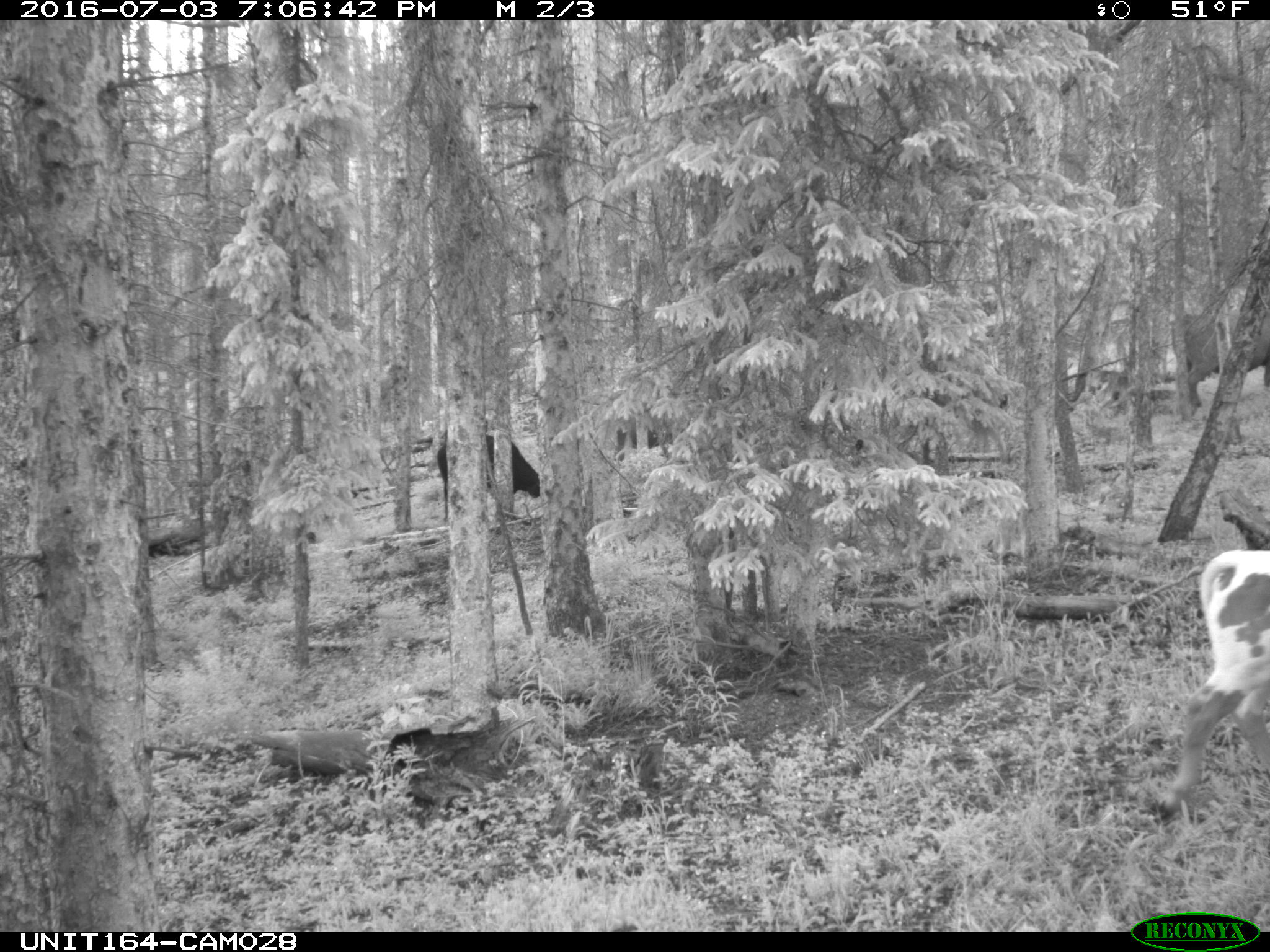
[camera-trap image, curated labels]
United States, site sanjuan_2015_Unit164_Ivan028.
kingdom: Animalia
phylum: Chordata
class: Mammalia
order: Artiodactyla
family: Bovidae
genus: Bos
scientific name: Bos taurus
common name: domestic cow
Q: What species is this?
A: Bos taurus (domestic cow).